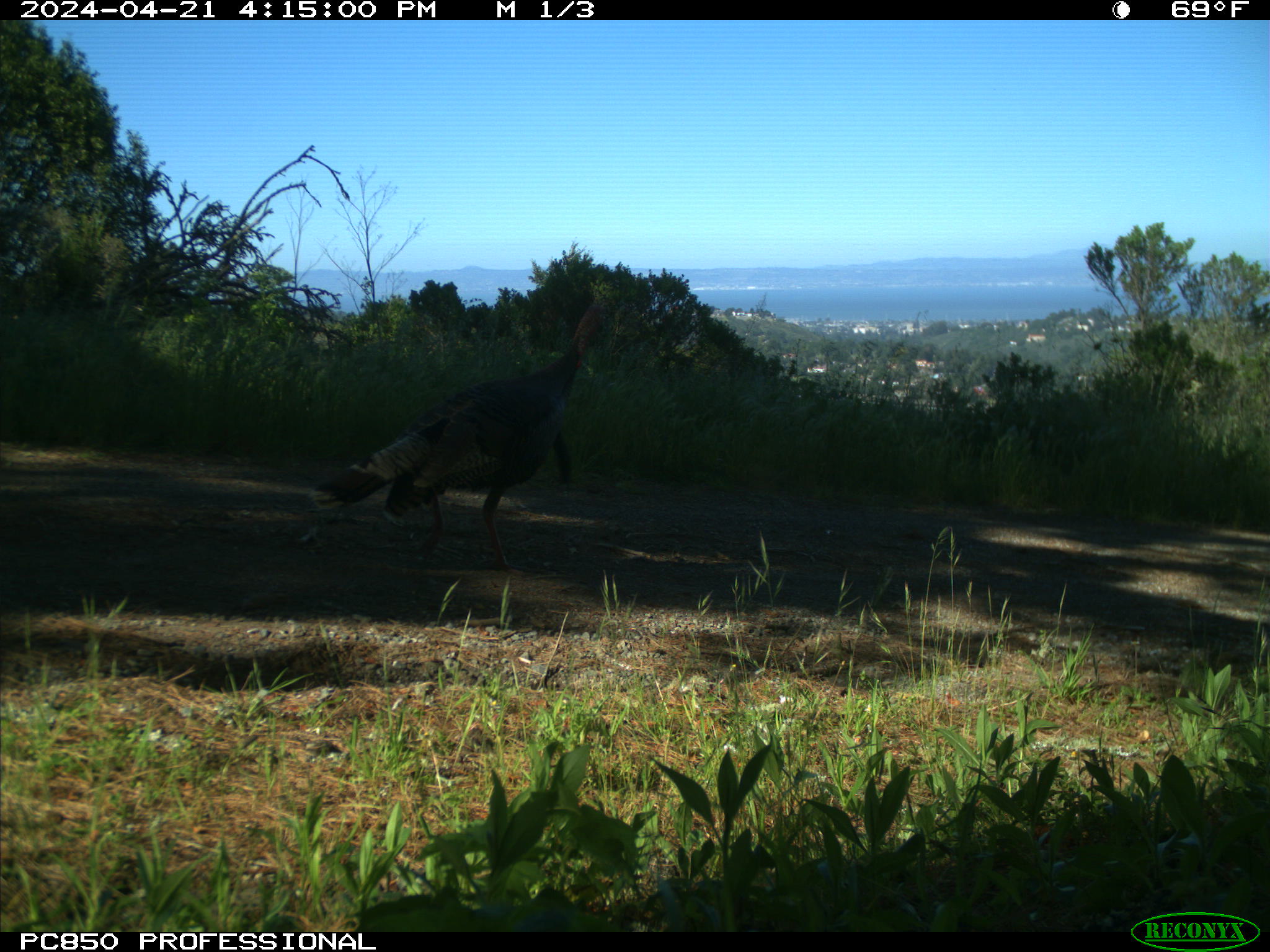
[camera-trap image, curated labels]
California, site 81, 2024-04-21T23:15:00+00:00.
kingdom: Animalia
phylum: Chordata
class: Aves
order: Galliformes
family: Phasianidae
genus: Meleagris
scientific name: Meleagris gallopavo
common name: turkey